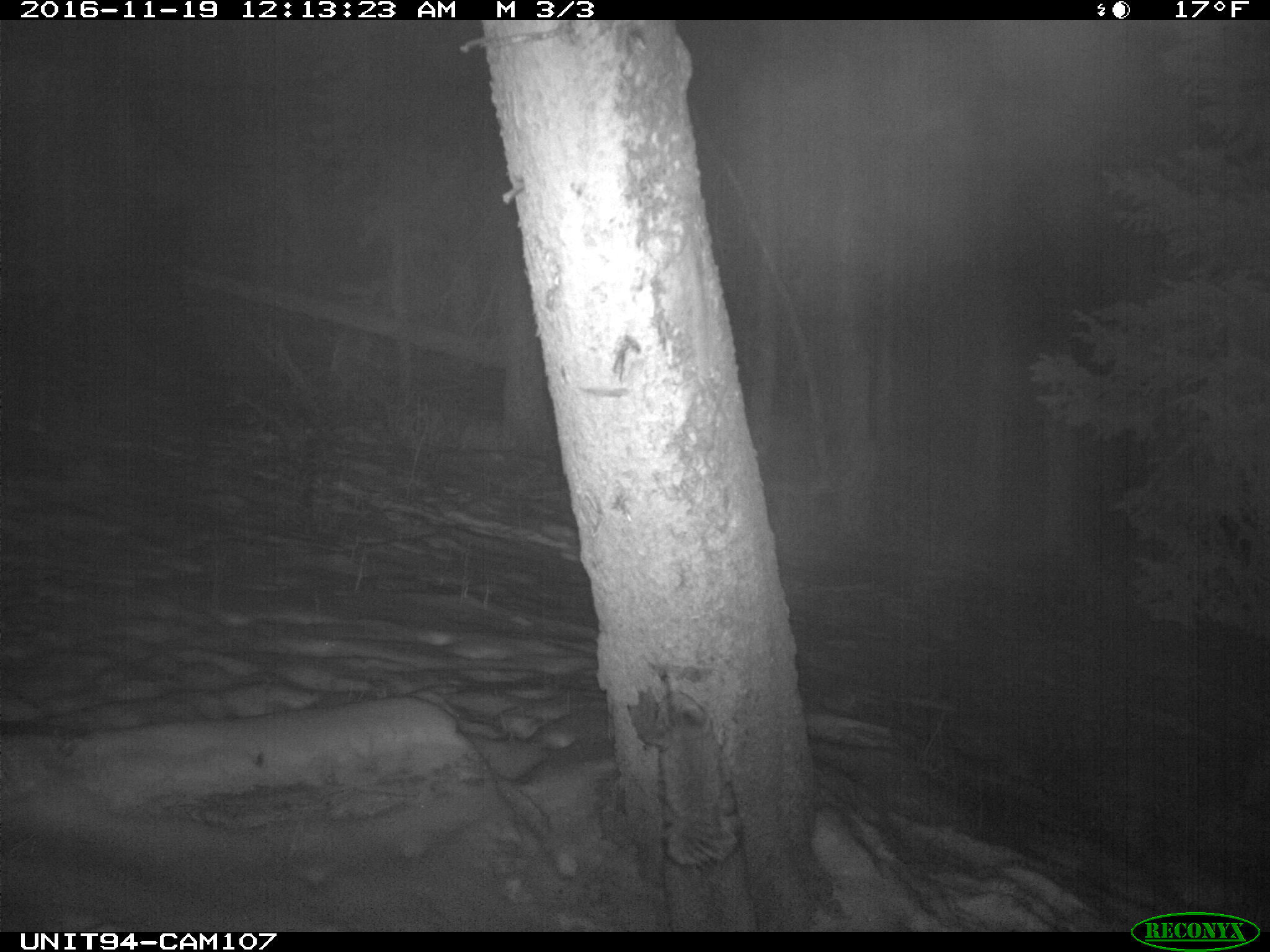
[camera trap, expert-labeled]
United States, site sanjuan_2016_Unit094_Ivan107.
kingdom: Animalia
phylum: Chordata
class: Mammalia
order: Carnivora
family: Canidae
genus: Canis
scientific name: Canis latrans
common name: coyote